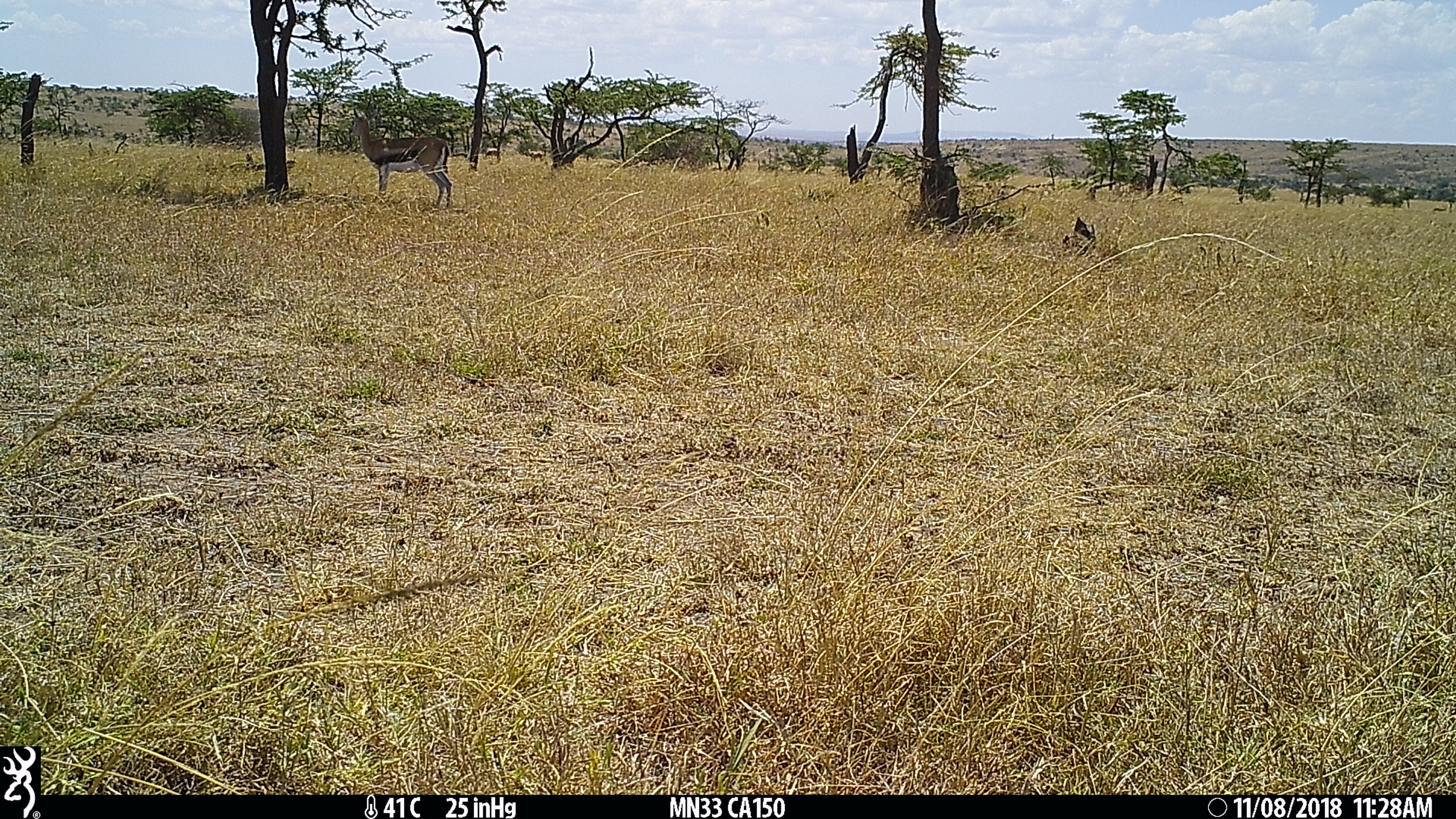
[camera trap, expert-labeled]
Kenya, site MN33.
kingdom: Animalia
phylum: Chordata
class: Mammalia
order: Artiodactyla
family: Bovidae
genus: Eudorcas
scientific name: Eudorcas thomsonii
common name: thomon's gazelle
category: gazelle thomsons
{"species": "gazelle thomsons (thomon's gazelle) (Eudorcas thomsonii)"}